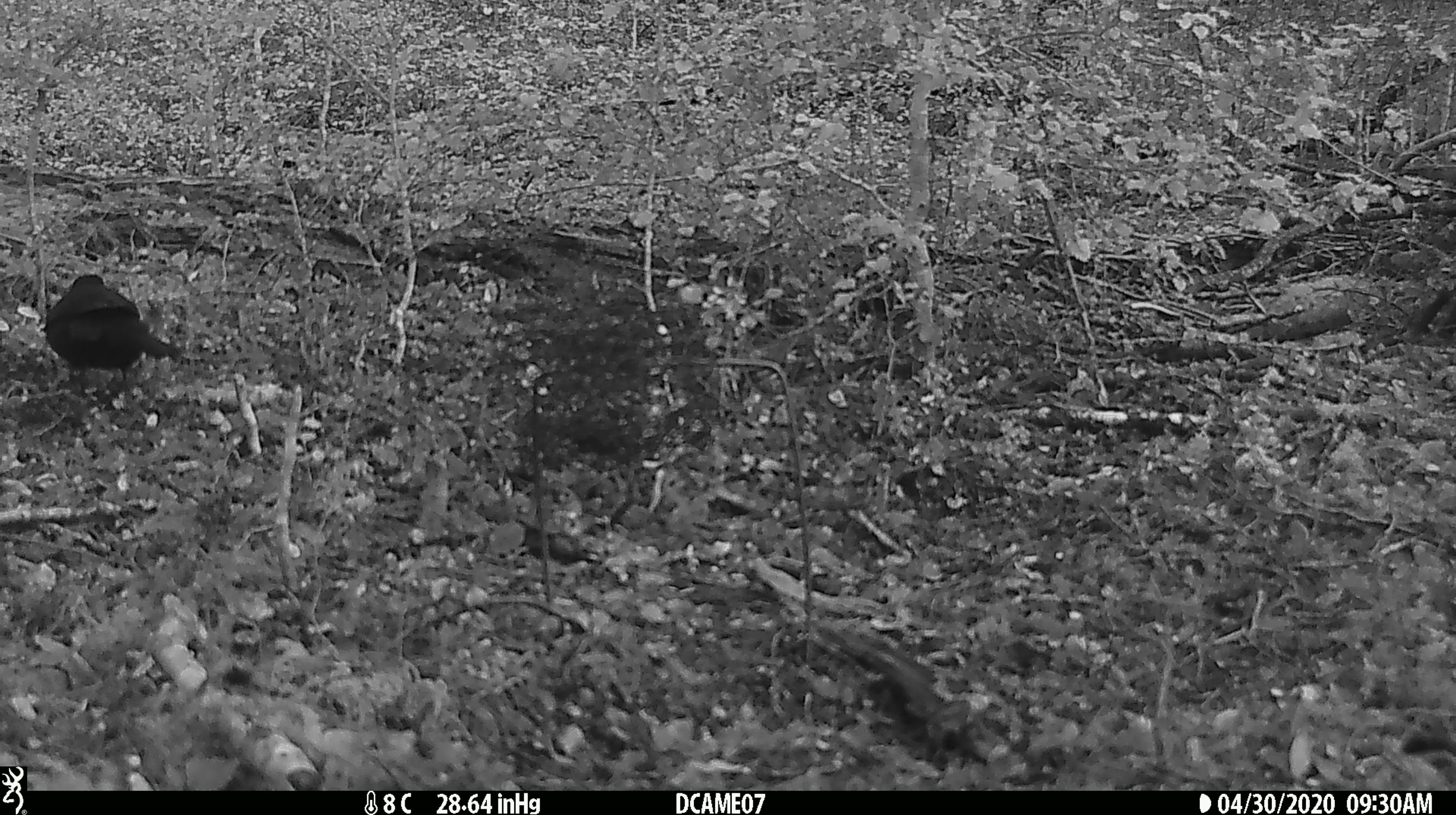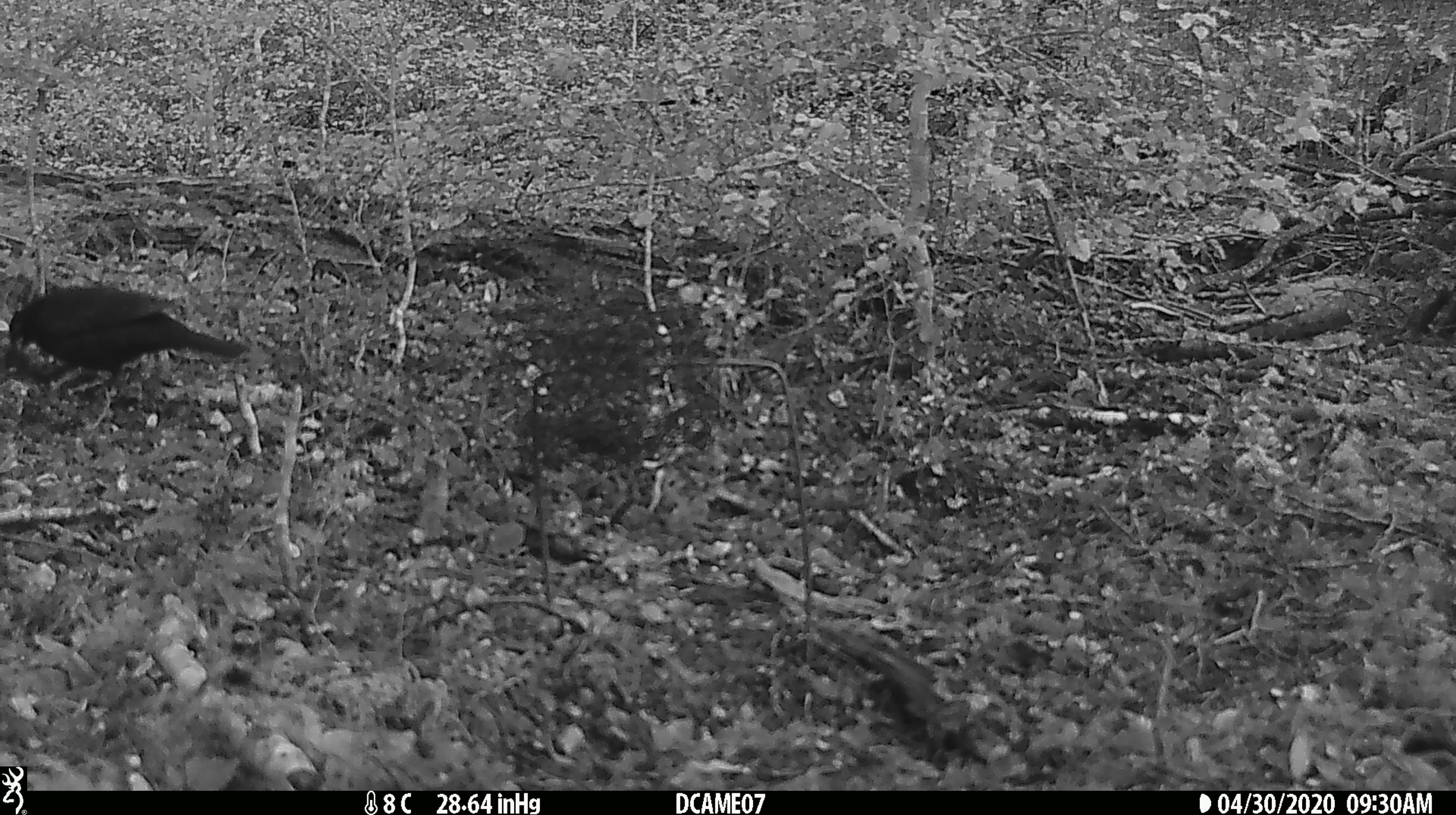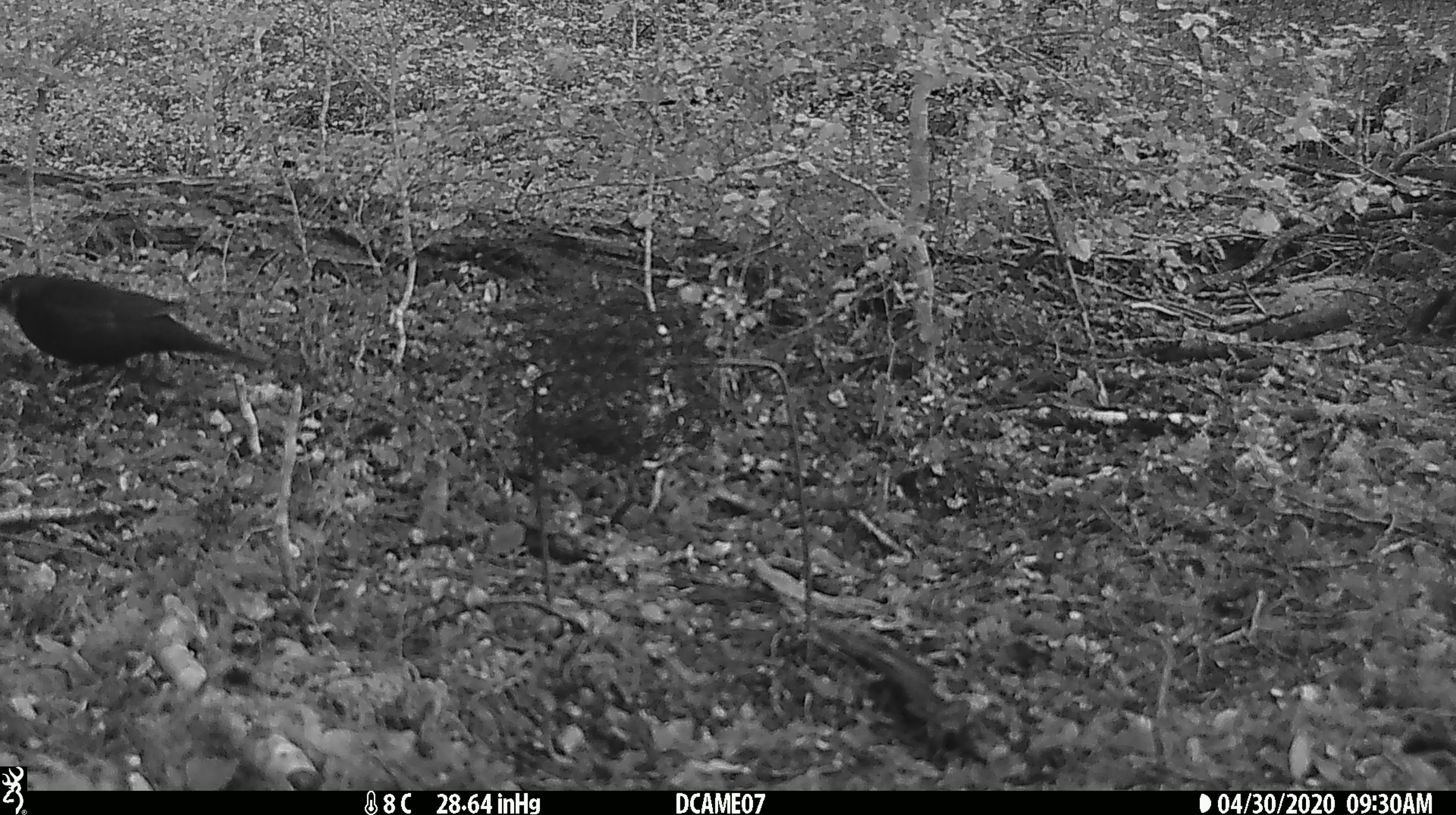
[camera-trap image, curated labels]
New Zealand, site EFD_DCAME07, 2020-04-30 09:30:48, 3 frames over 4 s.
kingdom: Animalia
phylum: Chordata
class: Aves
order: Passeriformes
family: Turdidae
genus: Turdus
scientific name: Turdus merula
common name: eurasian blackbird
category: blackbird